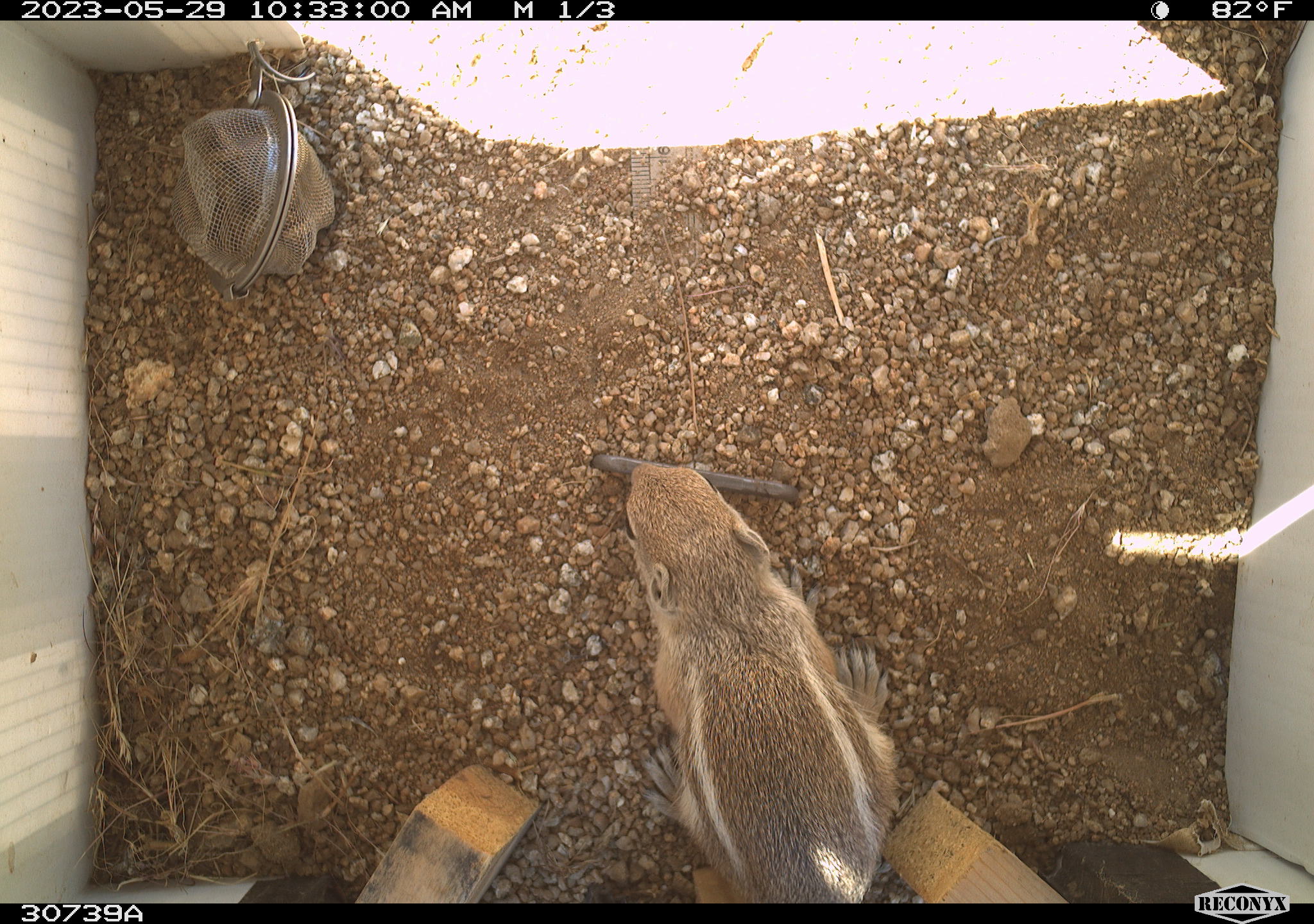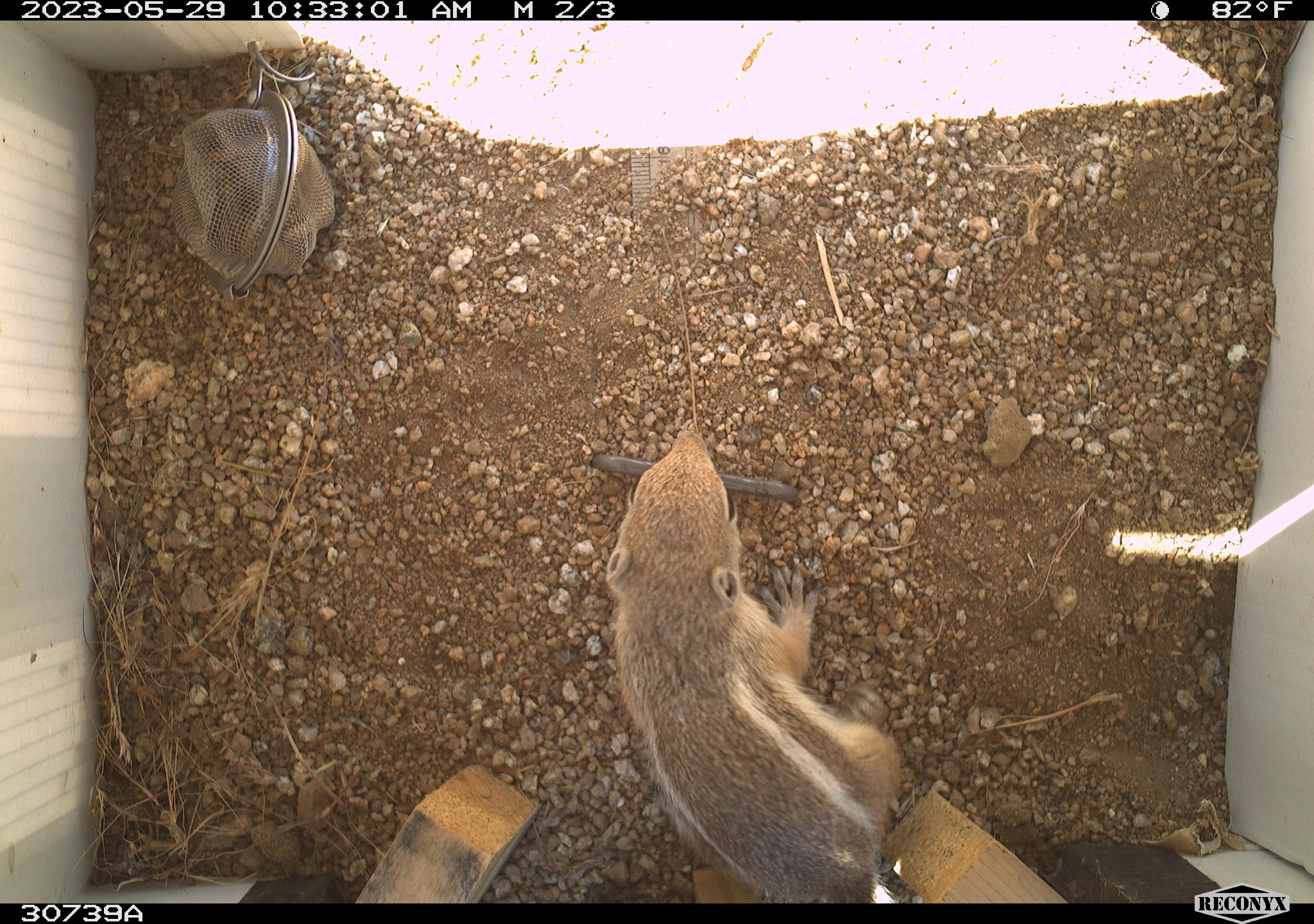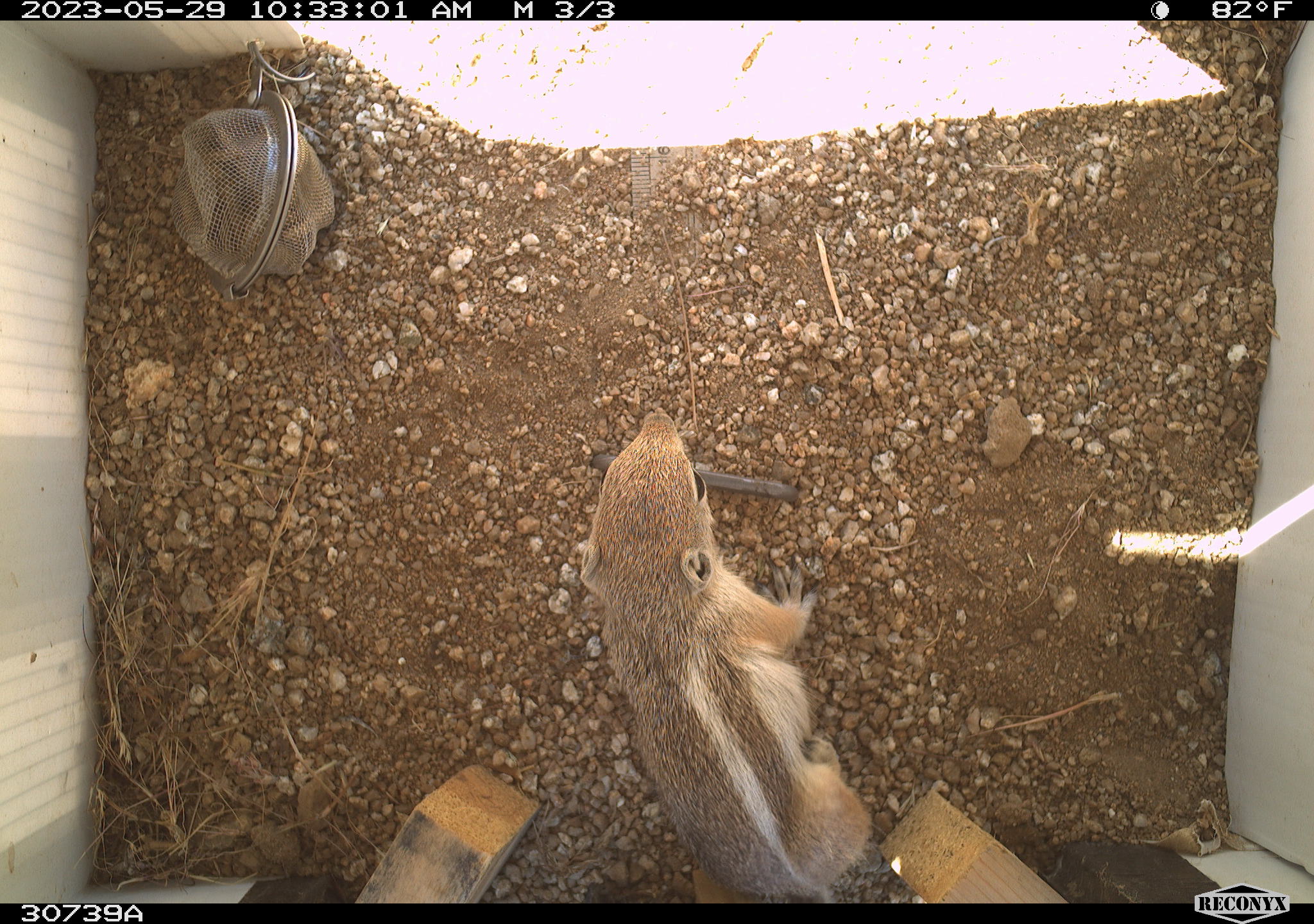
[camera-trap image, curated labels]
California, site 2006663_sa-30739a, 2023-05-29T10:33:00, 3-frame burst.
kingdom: Animalia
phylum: Chordata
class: Mammalia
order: Rodentia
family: Sciuridae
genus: Ammospermophilus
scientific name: Ammospermophilus leucurus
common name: white-tailed antelope squirrel